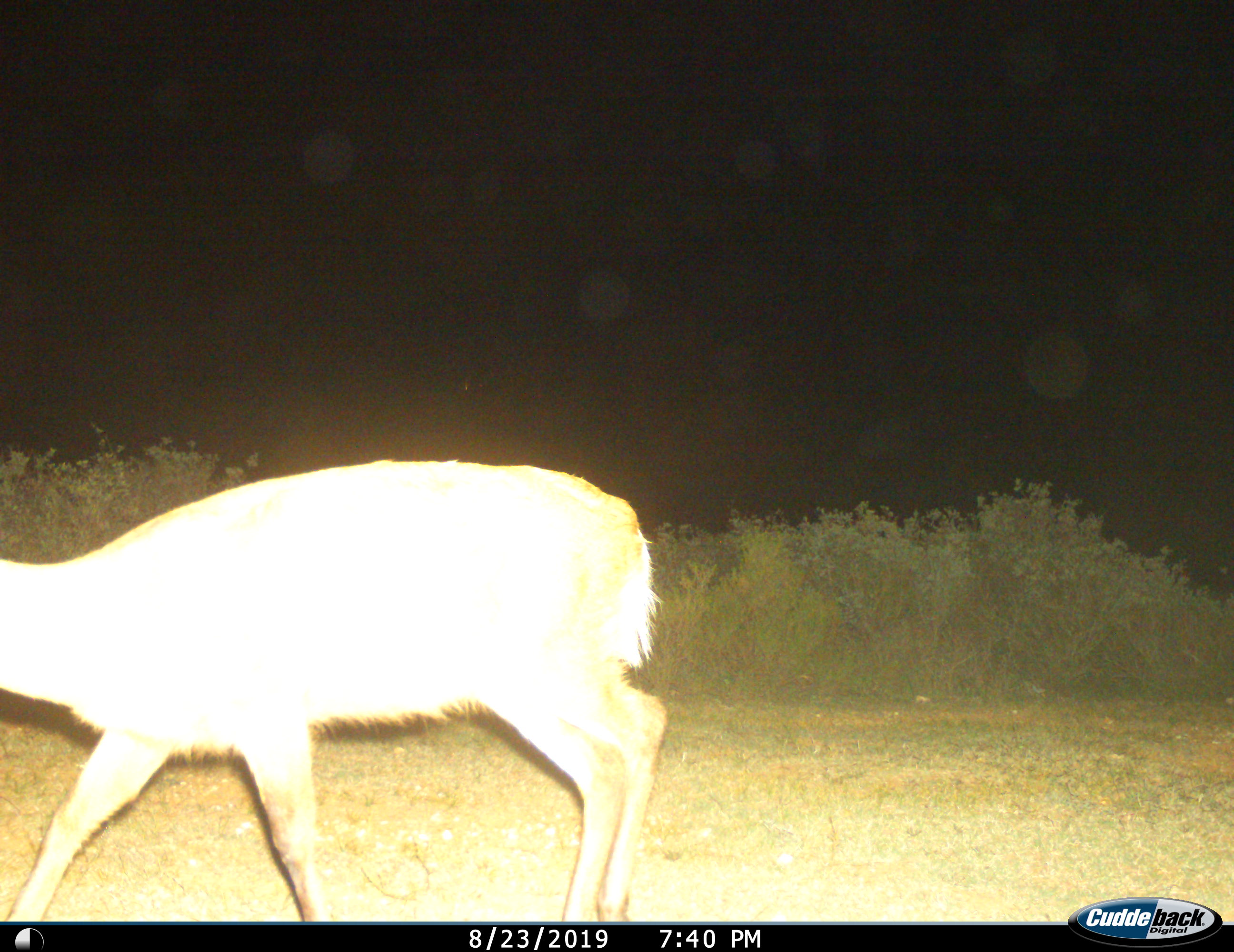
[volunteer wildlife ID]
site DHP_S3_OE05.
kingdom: Animalia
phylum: Chordata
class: Mammalia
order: Artiodactyla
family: Bovidae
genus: Sylvicapra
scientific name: Sylvicapra grimmia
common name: common duiker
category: duikercommongrey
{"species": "duikercommongrey (common duiker) (Sylvicapra grimmia)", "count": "1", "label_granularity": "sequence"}